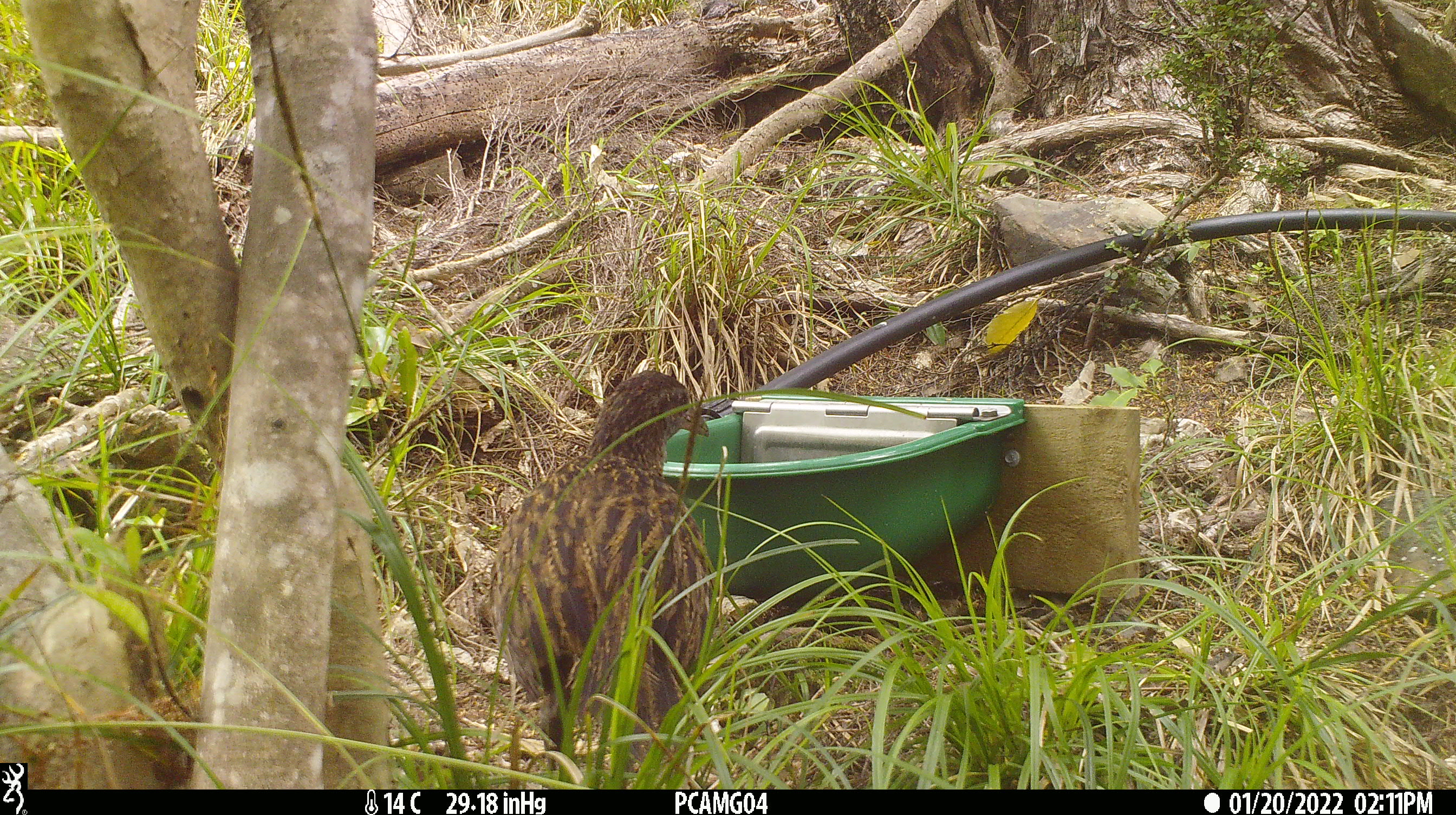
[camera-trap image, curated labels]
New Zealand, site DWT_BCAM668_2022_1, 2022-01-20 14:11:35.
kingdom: Animalia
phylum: Chordata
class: Aves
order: Gruiformes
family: Rallidae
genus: Gallirallus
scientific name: Gallirallus australis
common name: weka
Weka (Gallirallus australis).